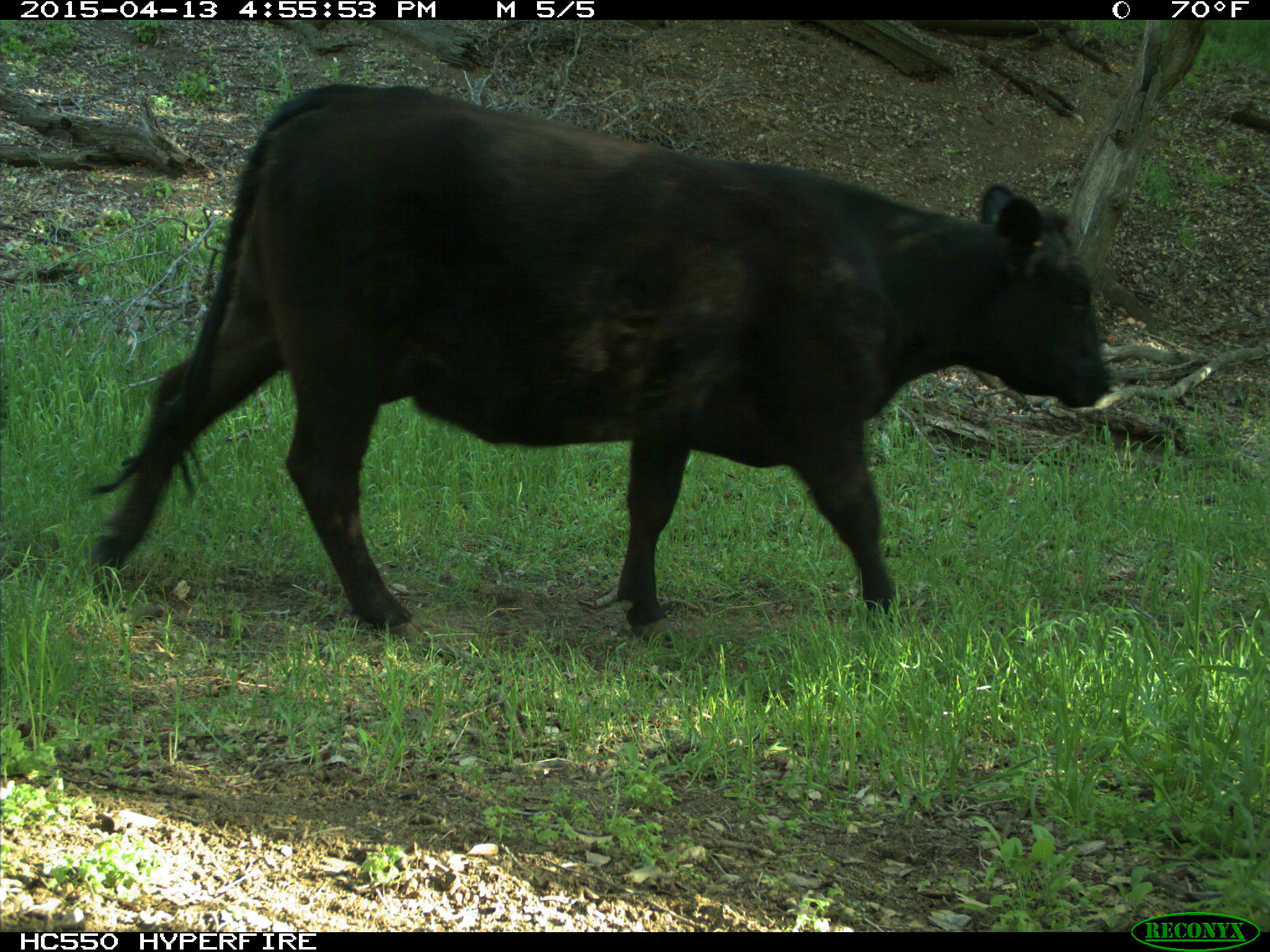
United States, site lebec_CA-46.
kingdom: Animalia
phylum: Chordata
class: Mammalia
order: Artiodactyla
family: Bovidae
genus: Bos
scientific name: Bos taurus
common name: domestic cow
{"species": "Bos taurus (domestic cow)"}